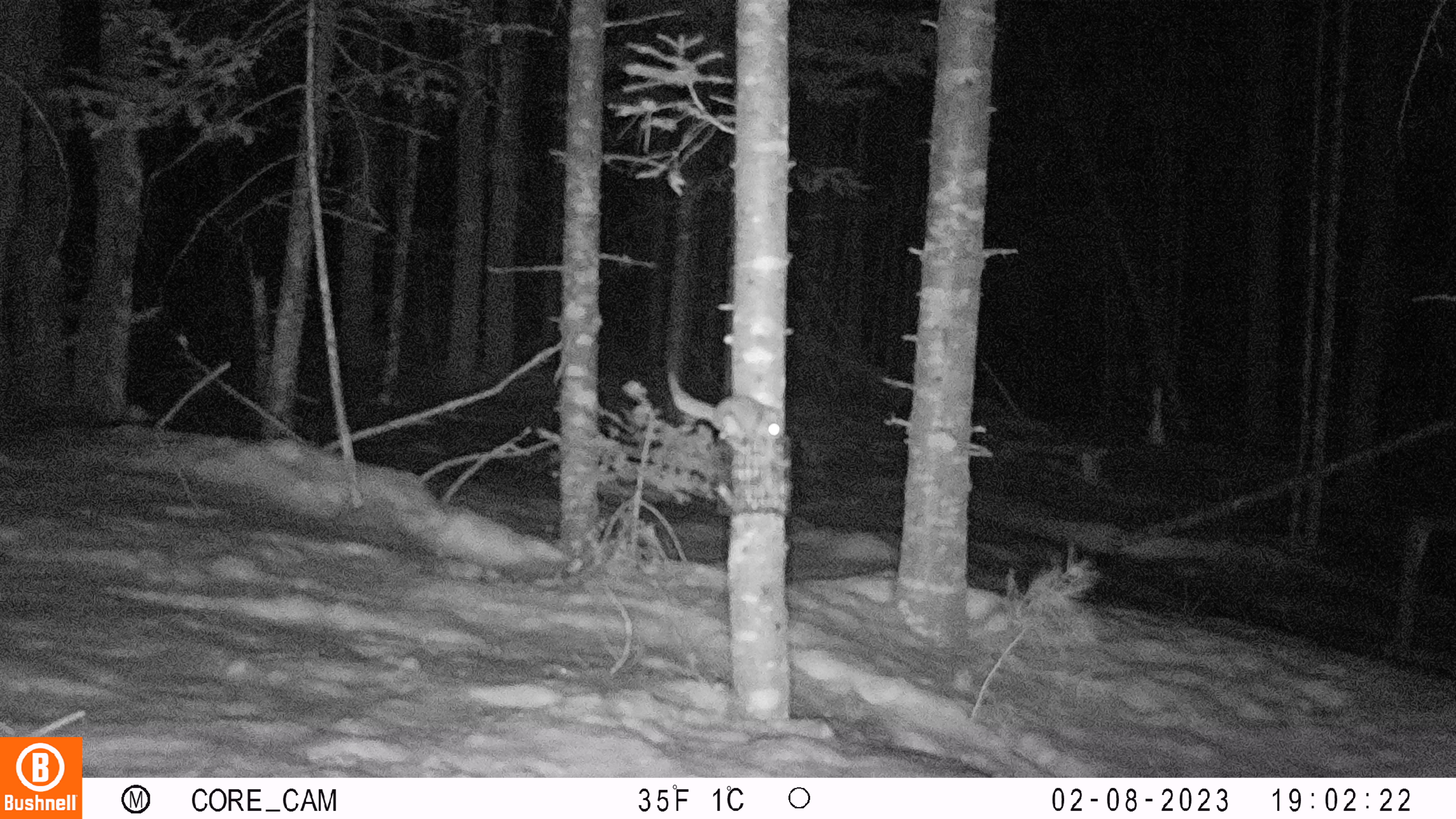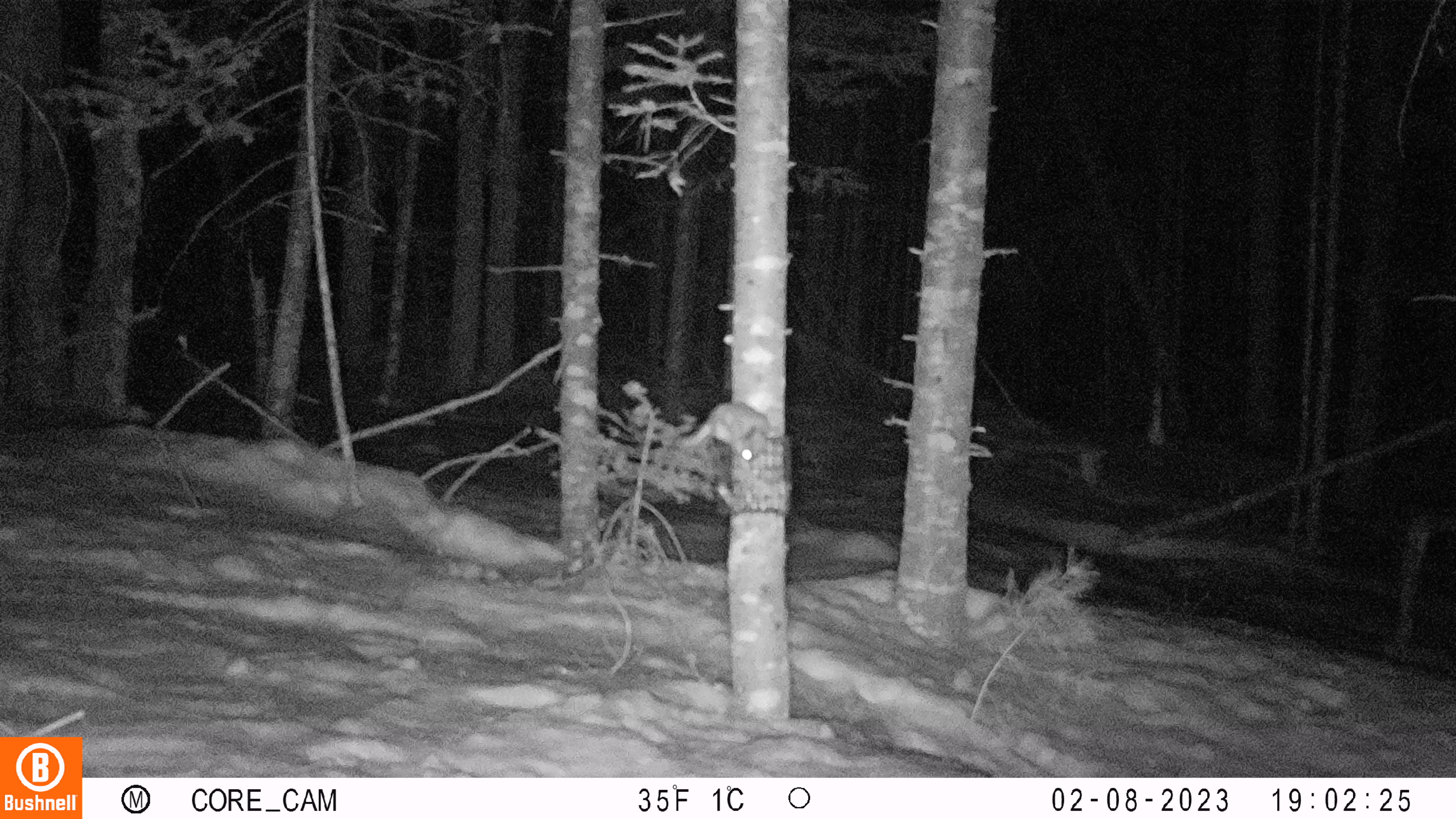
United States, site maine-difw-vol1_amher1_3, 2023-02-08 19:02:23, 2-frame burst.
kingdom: Animalia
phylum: Chordata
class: Mammalia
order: Rodentia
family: Sciuridae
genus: Glaucomys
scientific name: Glaucomys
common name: flying squirrel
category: flying squirrel sp.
Flying squirrel sp. (flying squirrel) (Glaucomys).